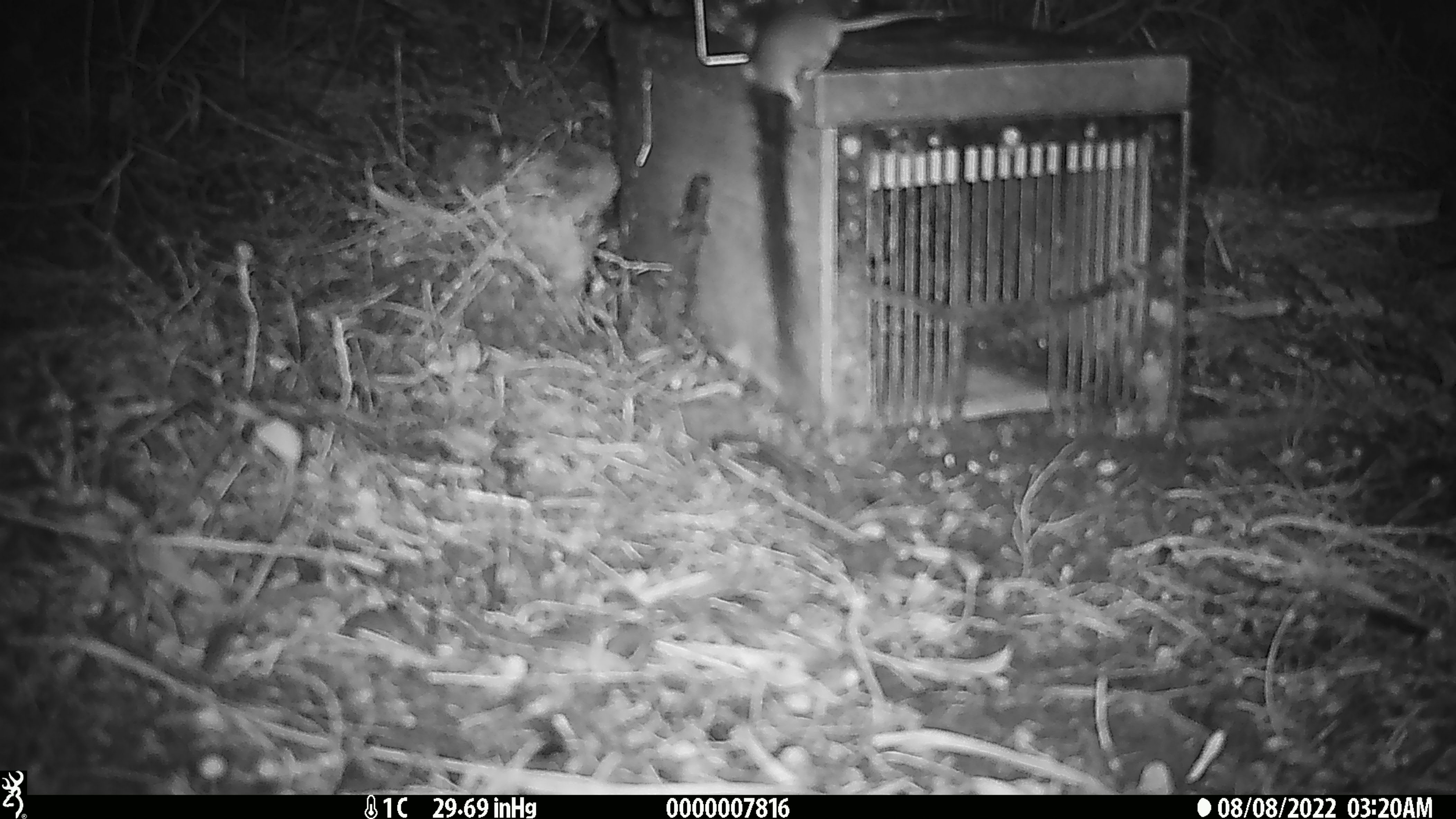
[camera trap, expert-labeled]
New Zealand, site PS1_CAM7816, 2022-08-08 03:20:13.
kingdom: Animalia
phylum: Chordata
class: Mammalia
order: Rodentia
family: Muridae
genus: Mus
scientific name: Mus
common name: mouse